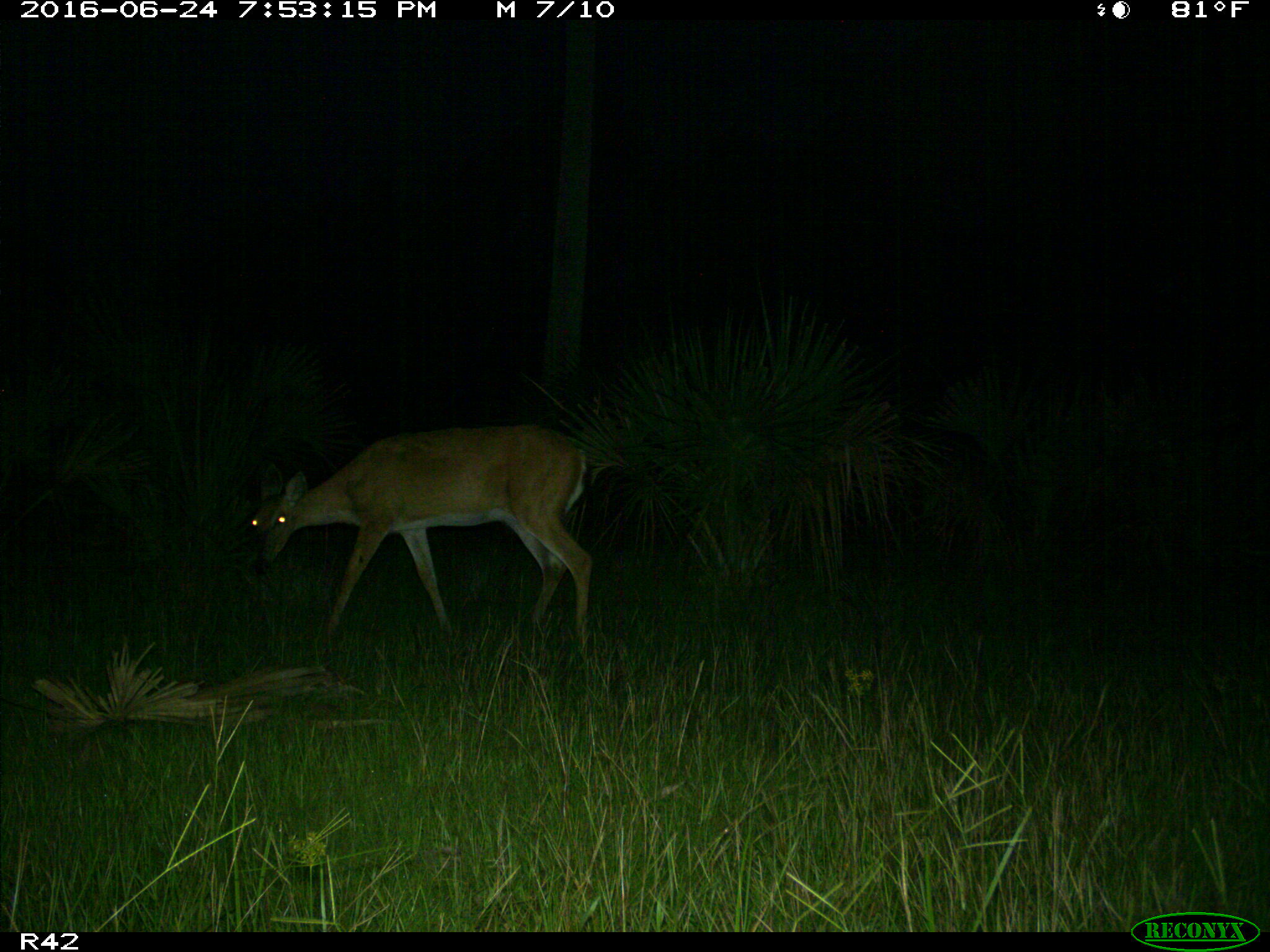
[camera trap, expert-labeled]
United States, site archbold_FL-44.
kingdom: Animalia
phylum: Chordata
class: Mammalia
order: Artiodactyla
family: Cervidae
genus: Odocoileus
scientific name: Odocoileus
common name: deer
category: unidentified deer